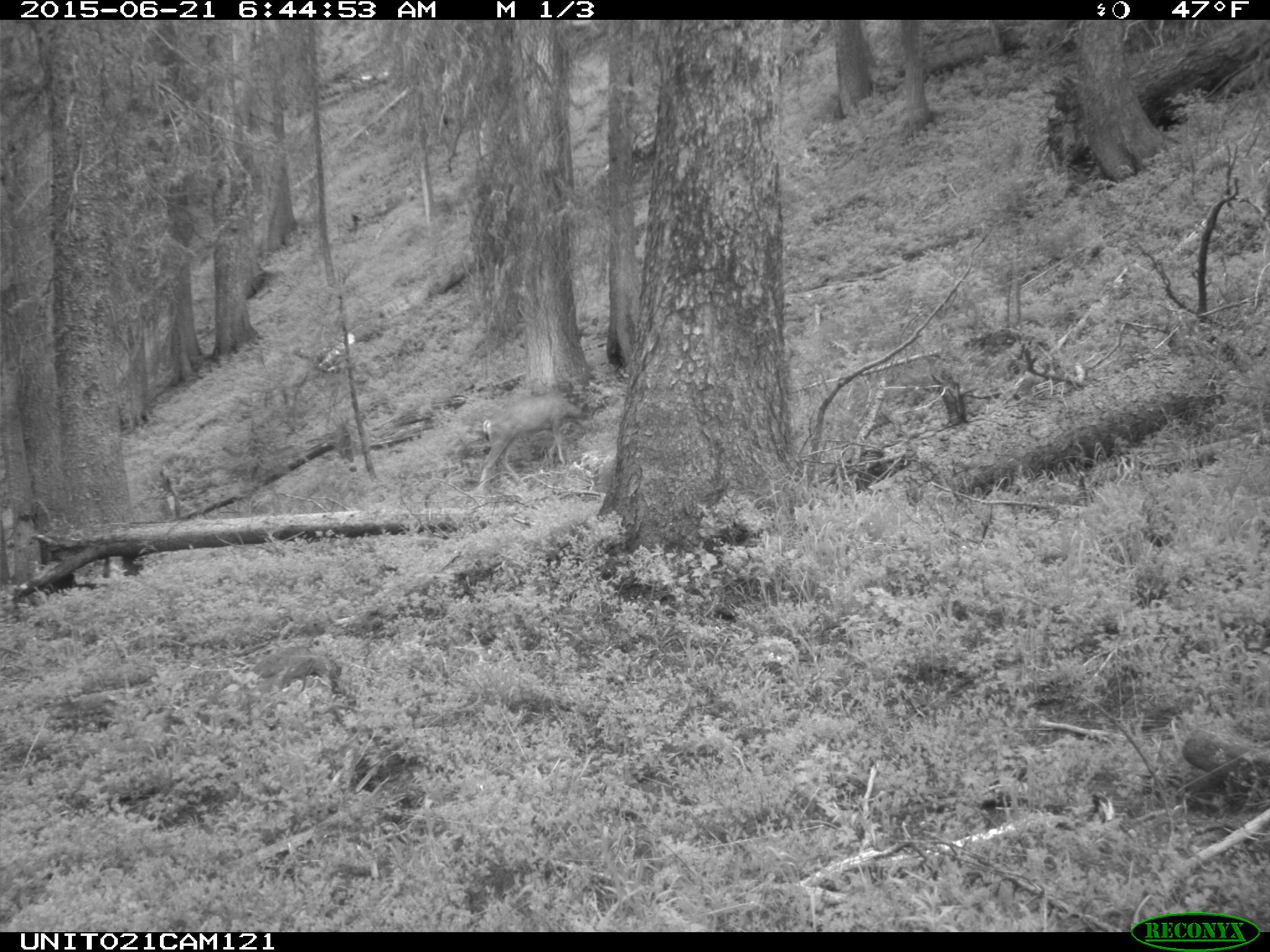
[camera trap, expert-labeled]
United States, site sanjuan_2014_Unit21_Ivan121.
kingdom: Animalia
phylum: Chordata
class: Mammalia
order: Artiodactyla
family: Cervidae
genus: Odocoileus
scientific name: Odocoileus hemionus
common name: mule deer